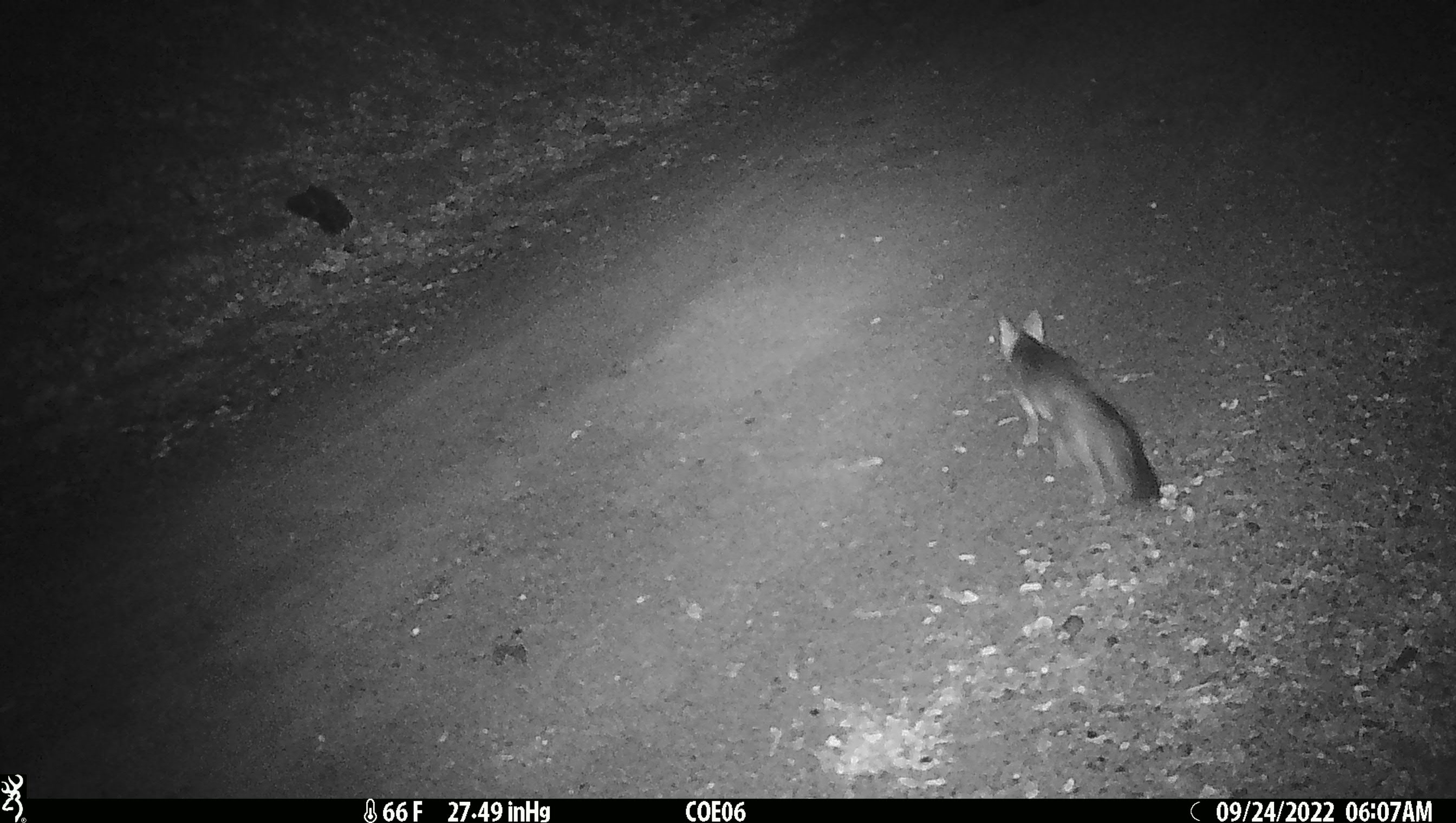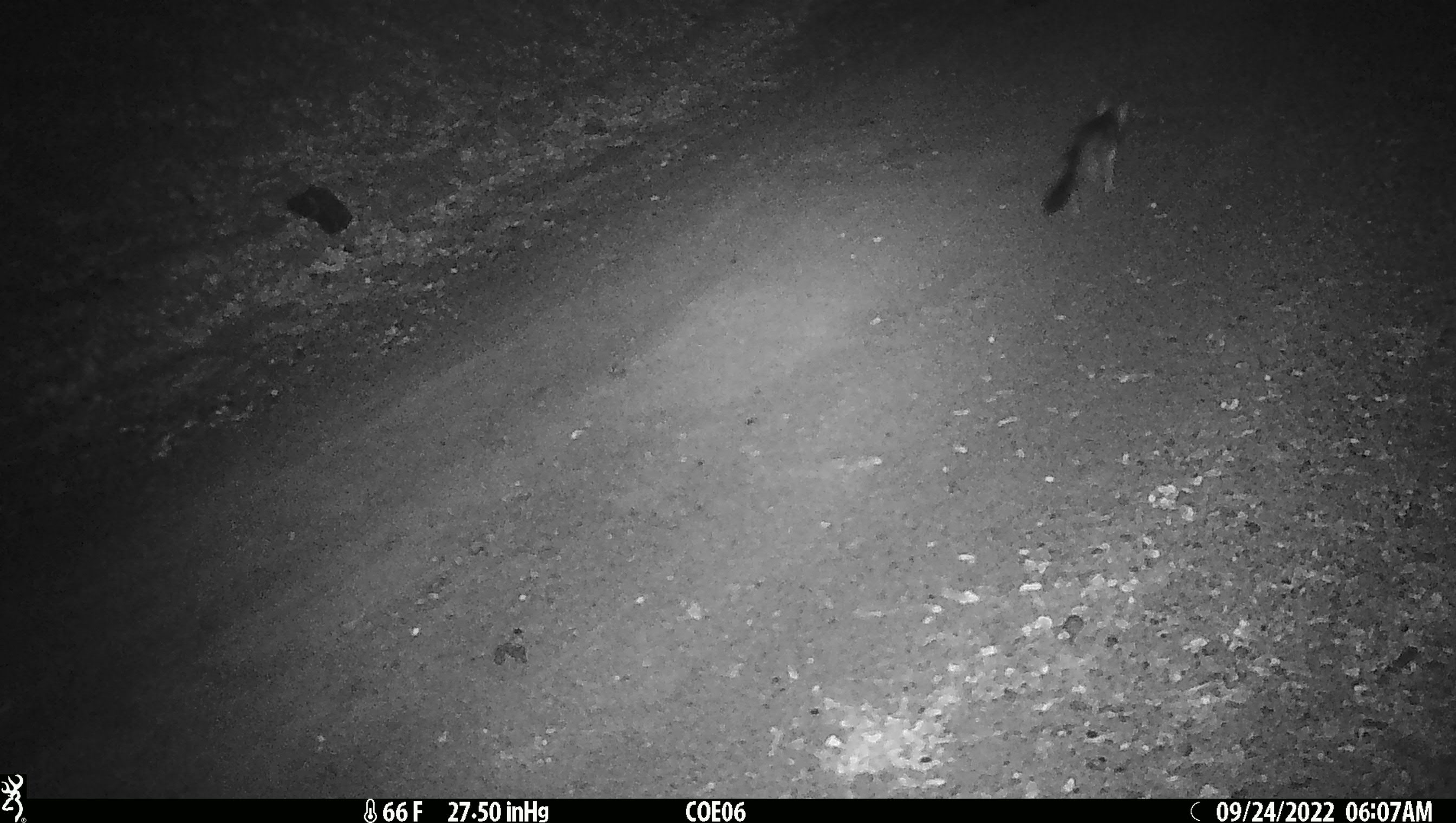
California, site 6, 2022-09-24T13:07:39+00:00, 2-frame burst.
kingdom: Animalia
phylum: Chordata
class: Mammalia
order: Carnivora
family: Canidae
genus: Urocyon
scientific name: Urocyon cinereoargenteus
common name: gray fox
Gray fox (Urocyon cinereoargenteus).